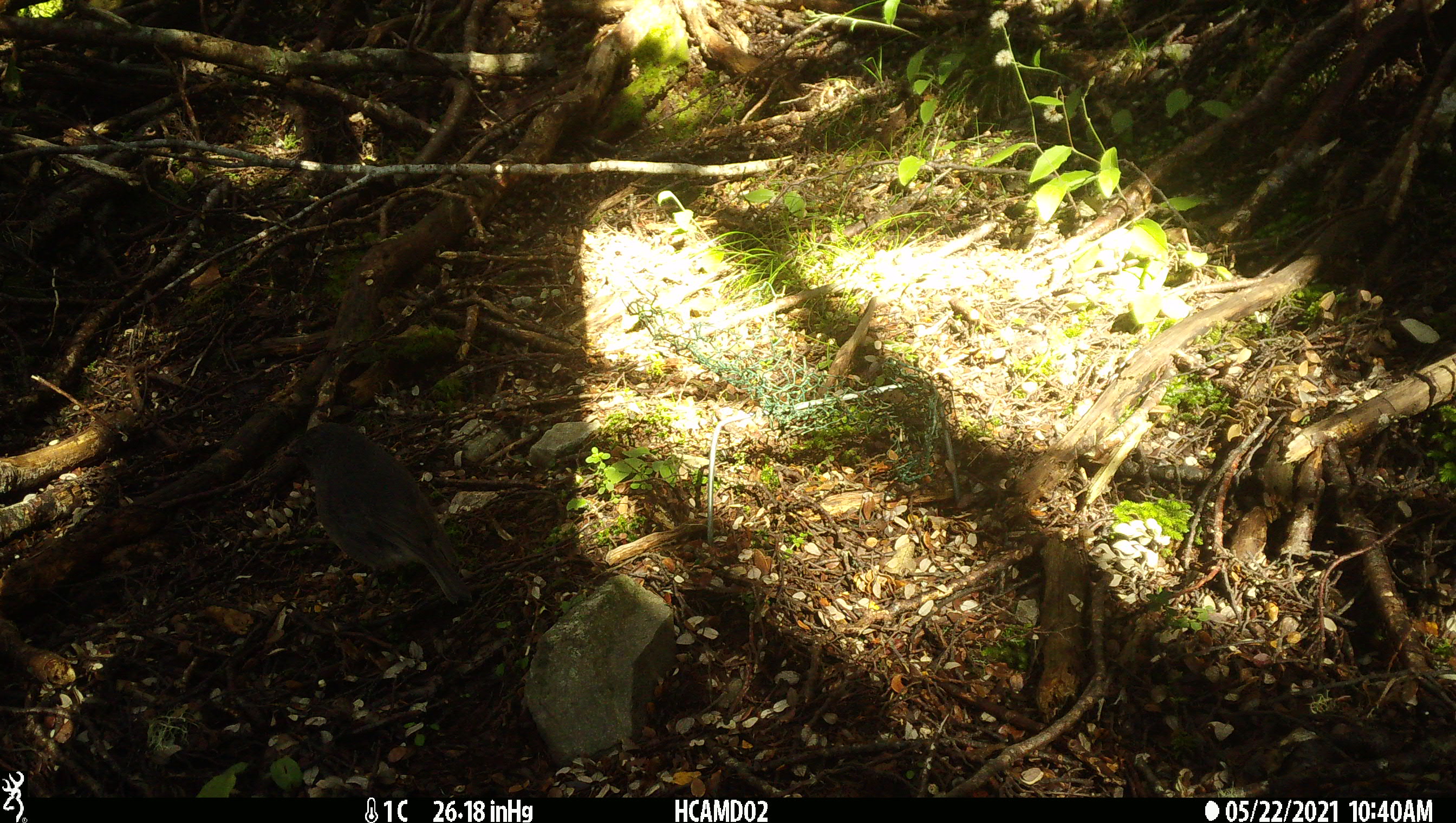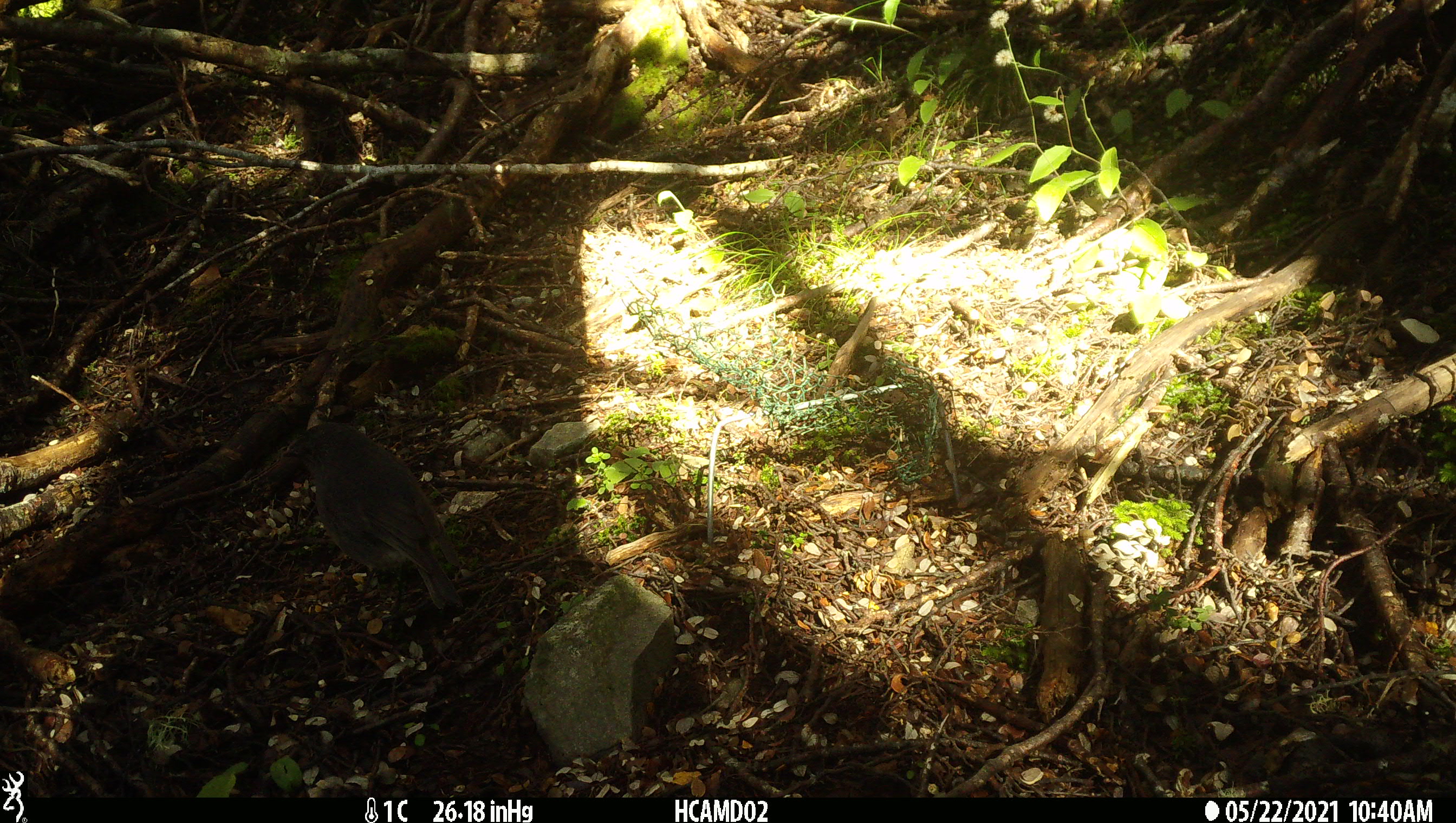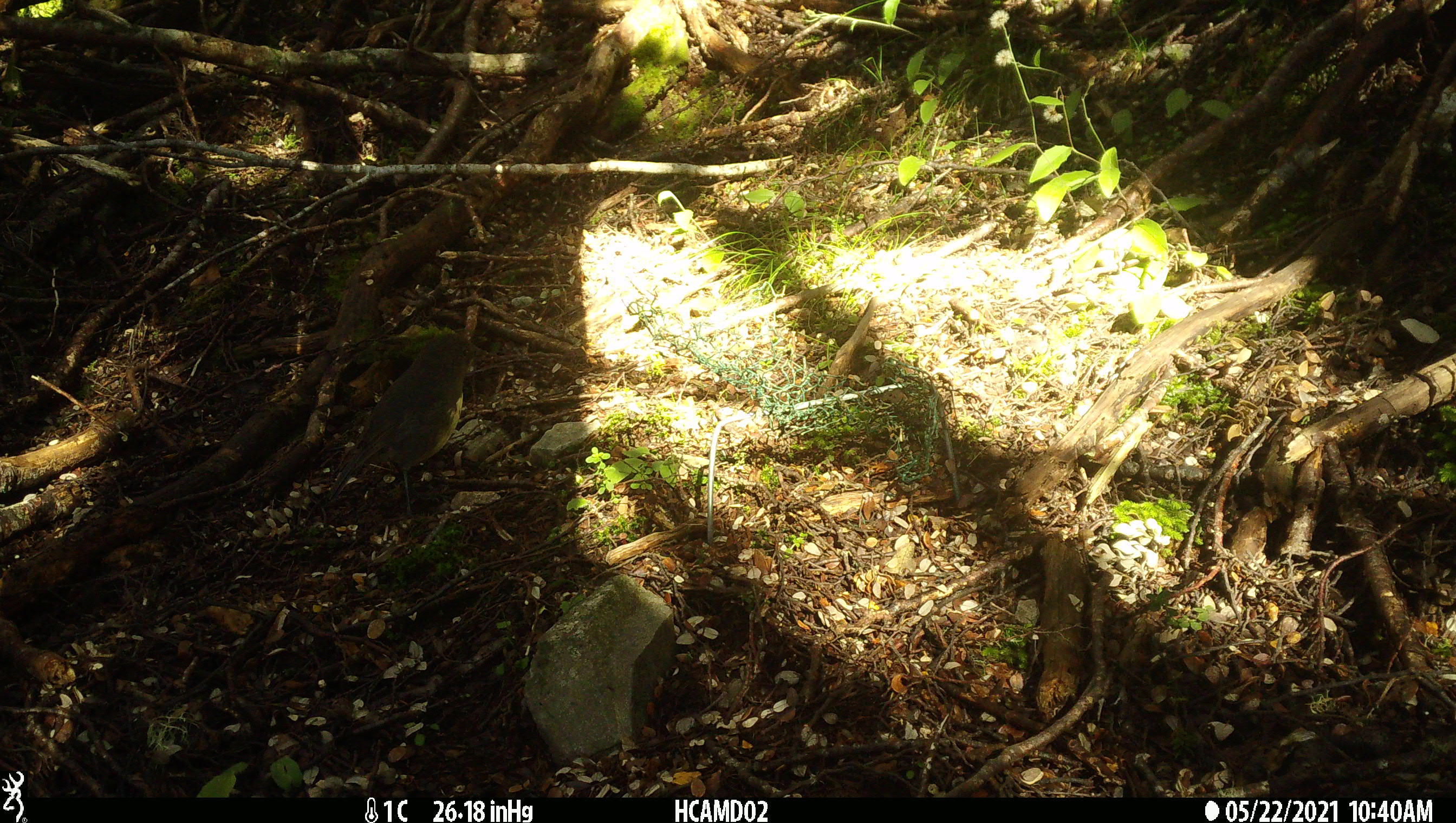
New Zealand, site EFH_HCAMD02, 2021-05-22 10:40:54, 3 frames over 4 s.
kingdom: Animalia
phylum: Chordata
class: Aves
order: Passeriformes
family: Petroicidae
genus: Petroica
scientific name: Petroica australis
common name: new zealand robin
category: robin